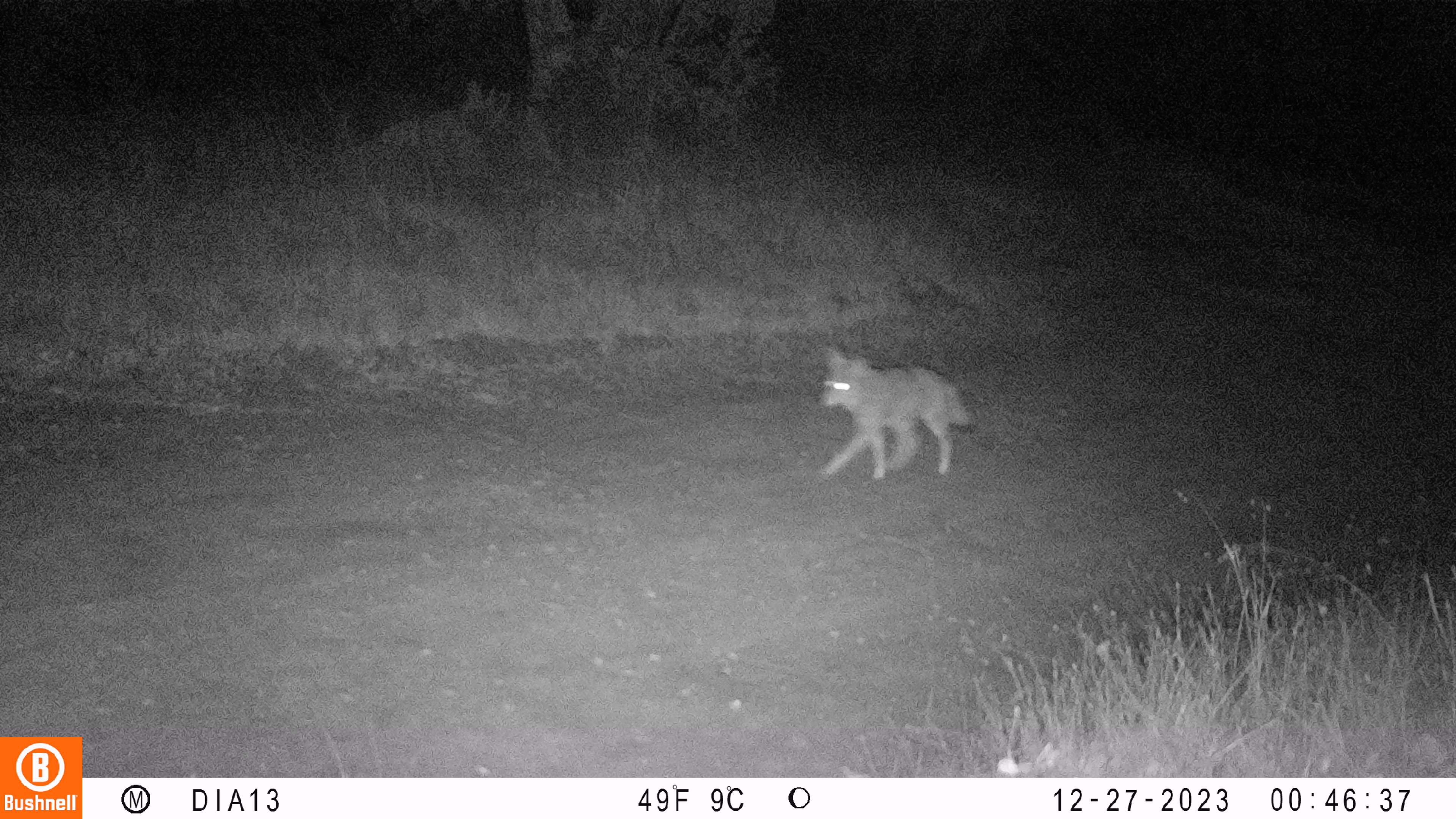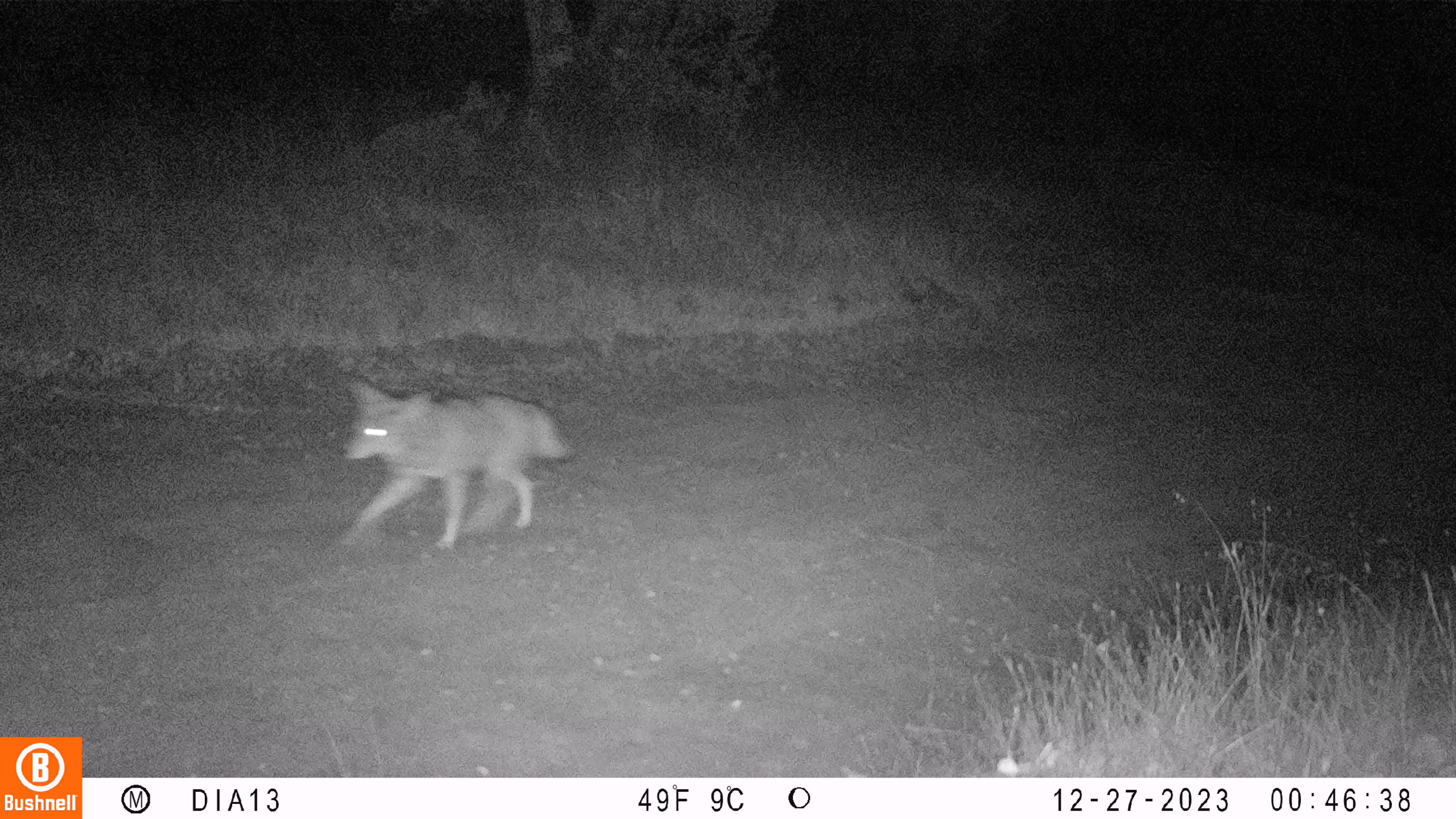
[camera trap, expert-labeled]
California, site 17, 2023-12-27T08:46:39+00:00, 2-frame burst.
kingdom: Animalia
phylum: Chordata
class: Mammalia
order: Carnivora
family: Canidae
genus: Canis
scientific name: Canis latrans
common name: coyote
Coyote (Canis latrans).